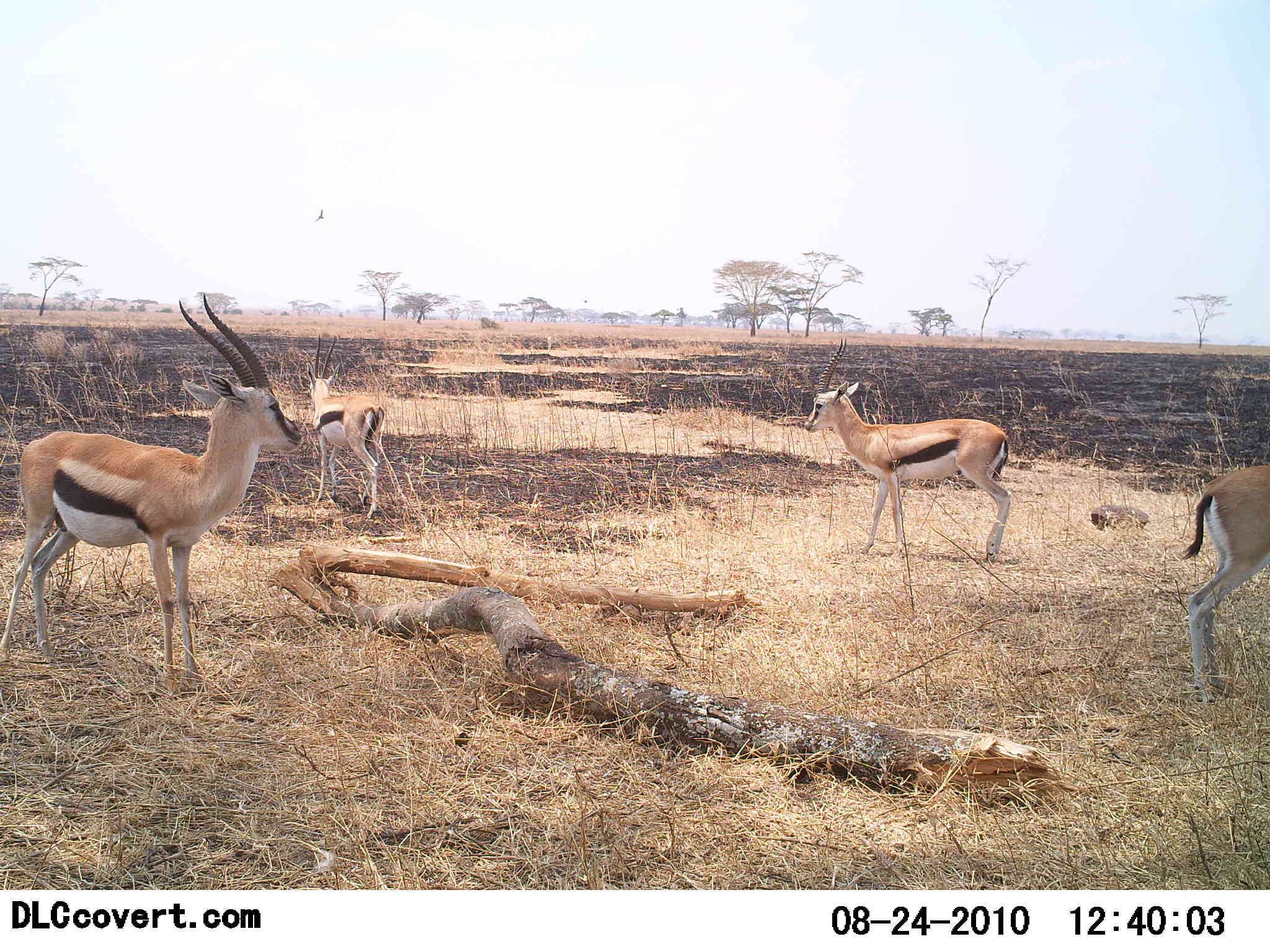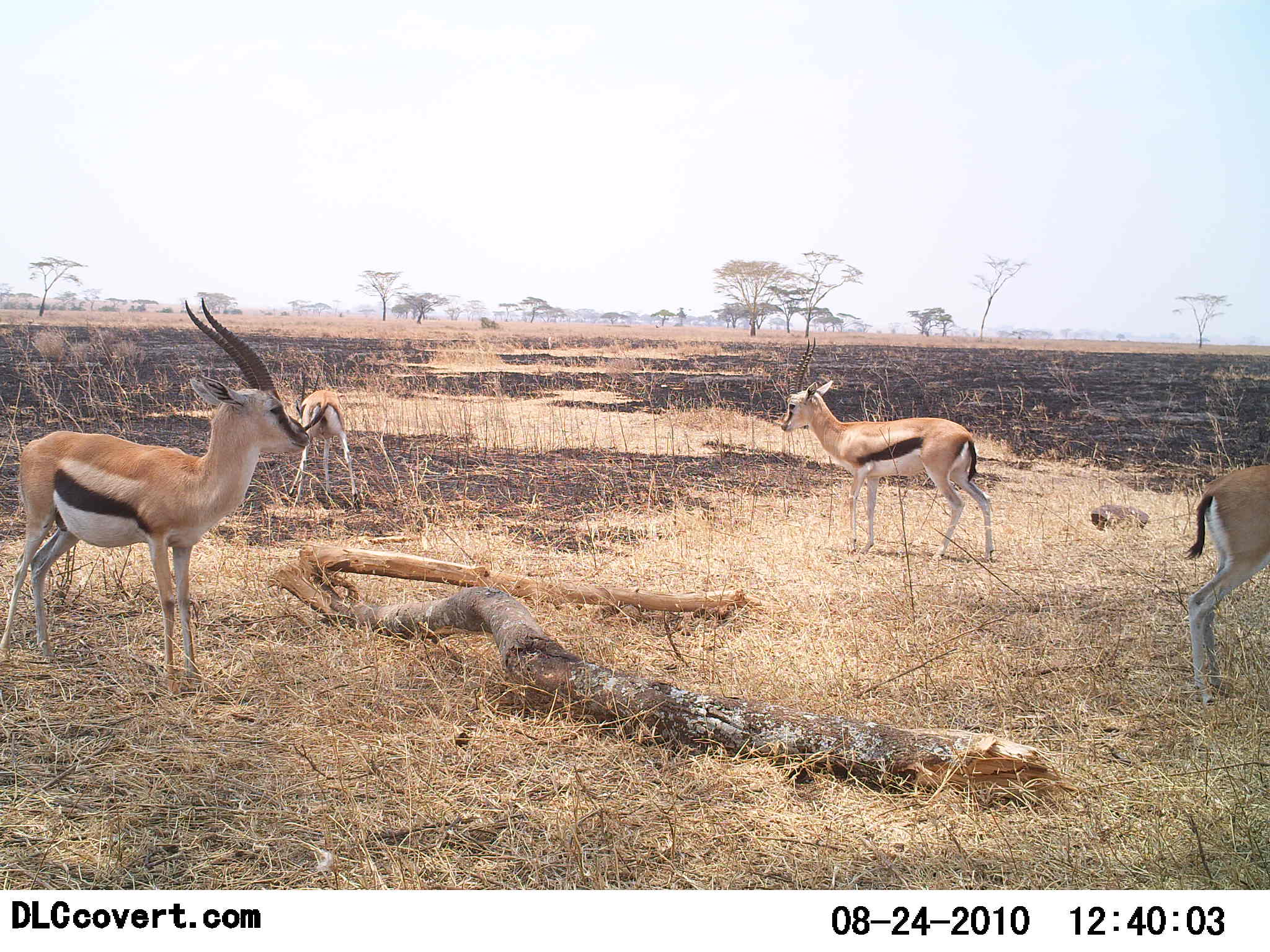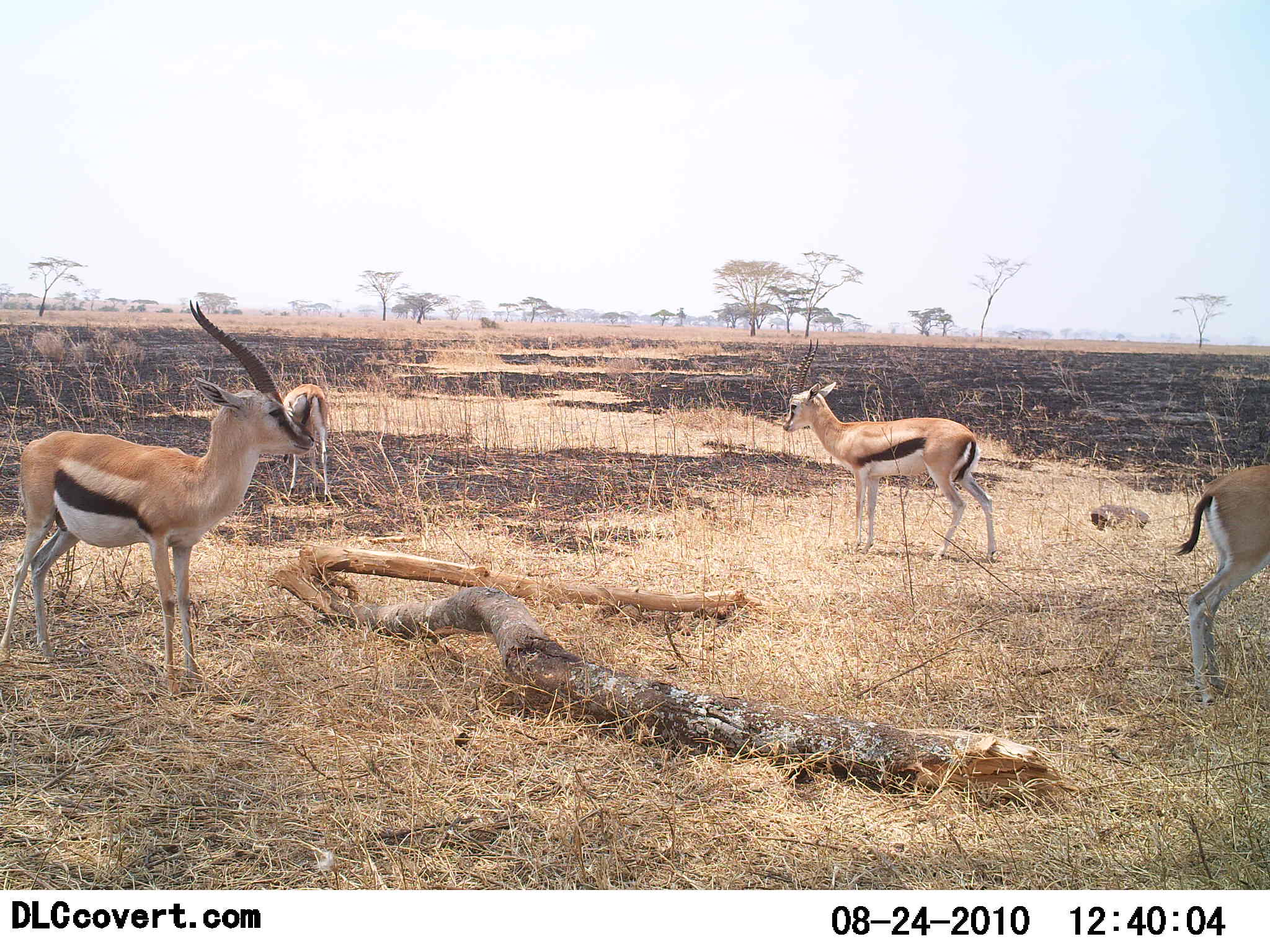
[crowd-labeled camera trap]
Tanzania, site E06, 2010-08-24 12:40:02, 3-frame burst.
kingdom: Animalia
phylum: Chordata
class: Mammalia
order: Artiodactyla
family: Bovidae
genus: Eudorcas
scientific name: Eudorcas thomsonii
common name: thomson's gazelle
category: gazellethomsons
Gazellethomsons (thomson's gazelle) (Eudorcas thomsonii), count 4. Behavior (volunteer vote fractions): standing 100%, resting 0%, moving 18%, interacting 18%. Young present (vote fraction): 0%. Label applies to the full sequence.